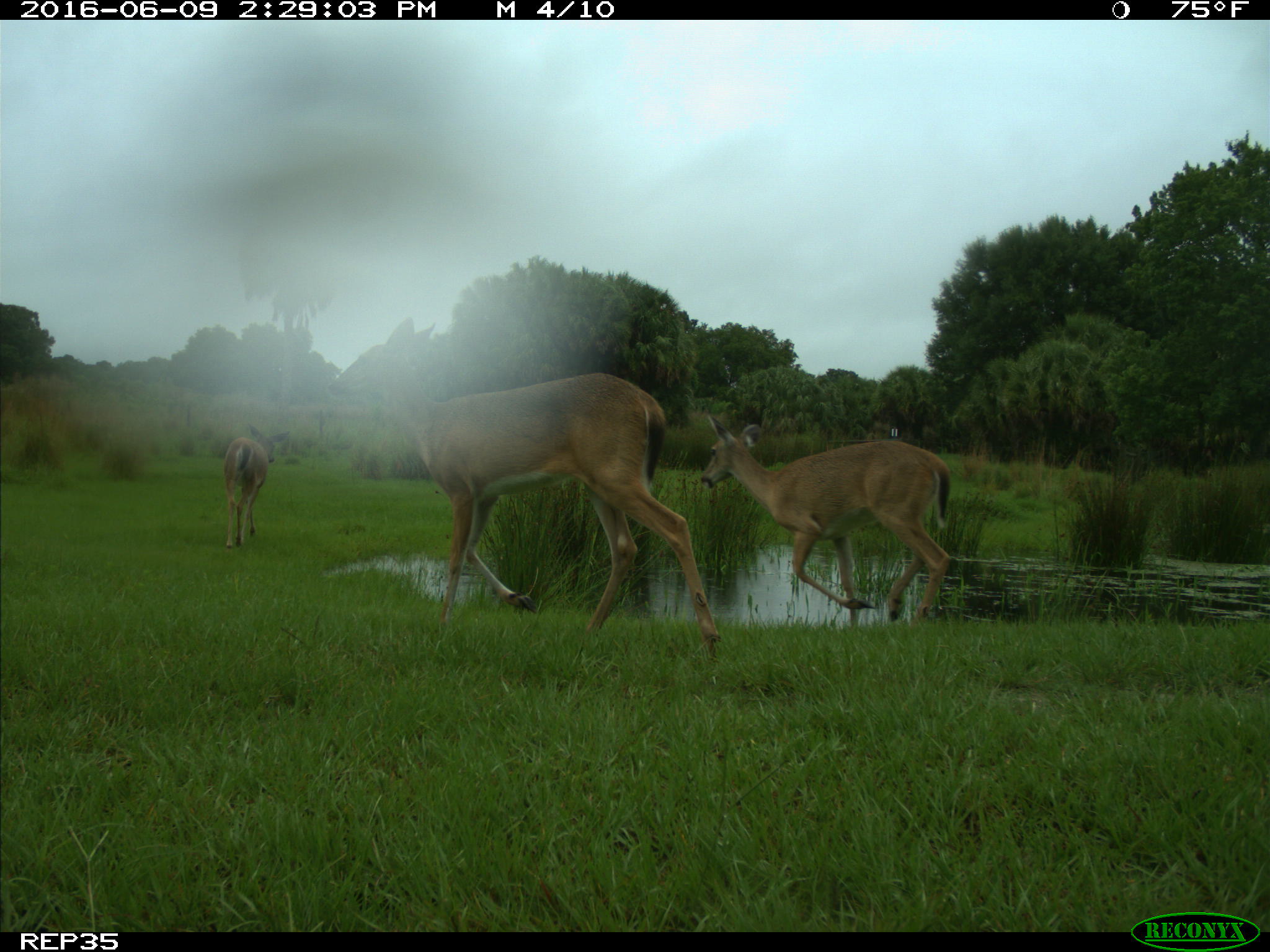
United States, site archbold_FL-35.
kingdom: Animalia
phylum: Chordata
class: Mammalia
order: Artiodactyla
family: Cervidae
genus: Odocoileus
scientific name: Odocoileus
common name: deer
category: unidentified deer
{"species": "unidentified deer (deer) (Odocoileus)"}